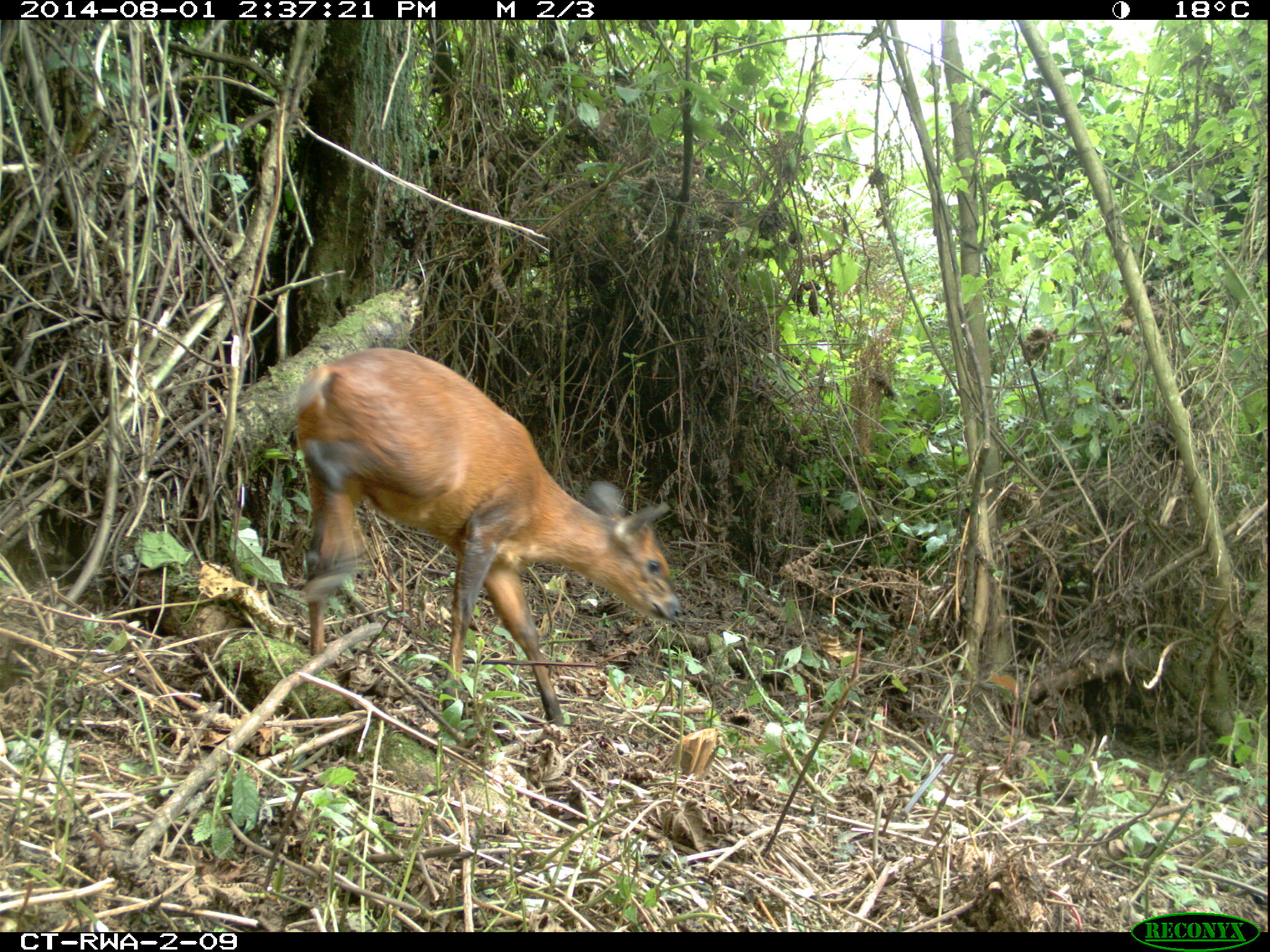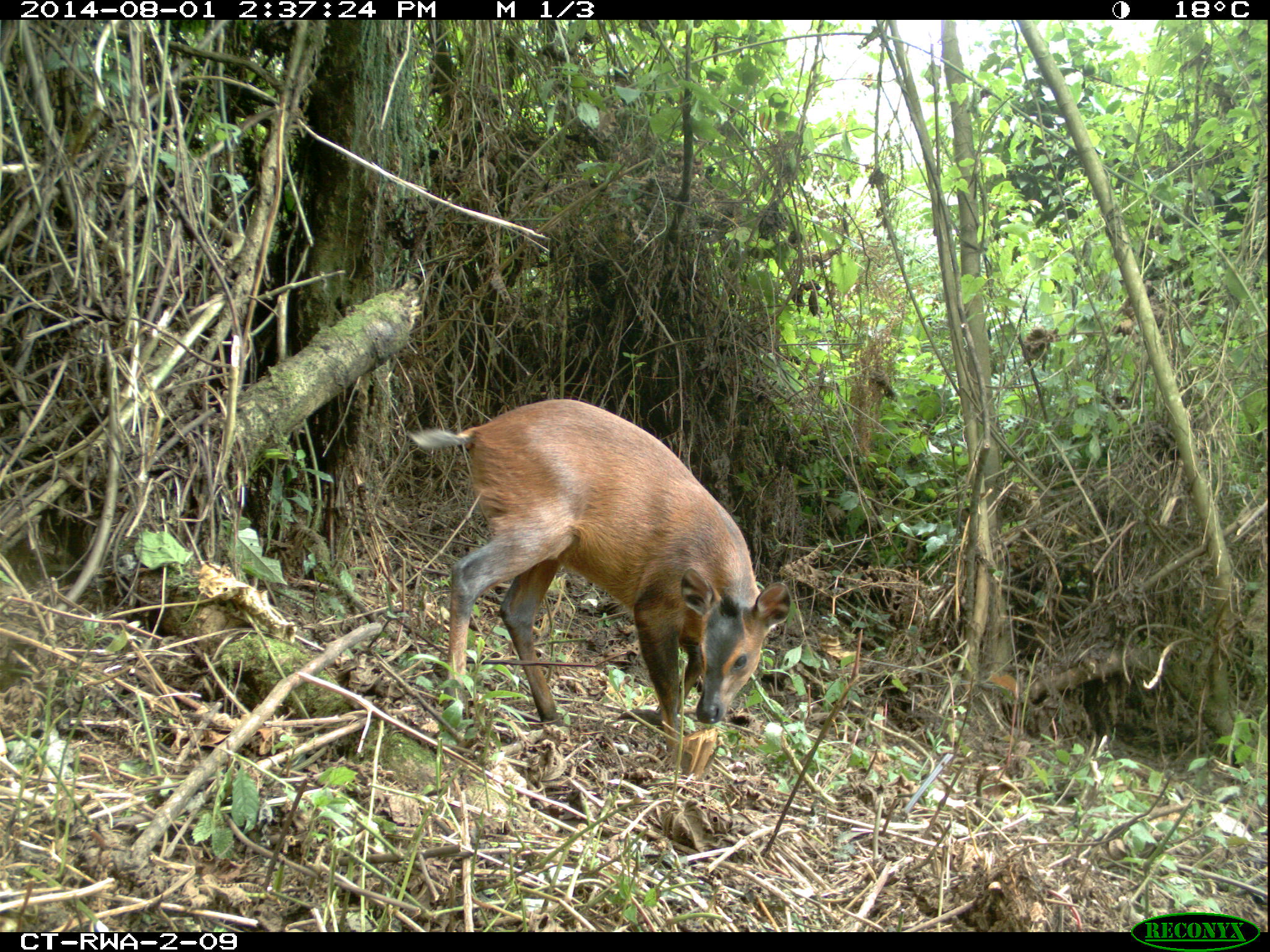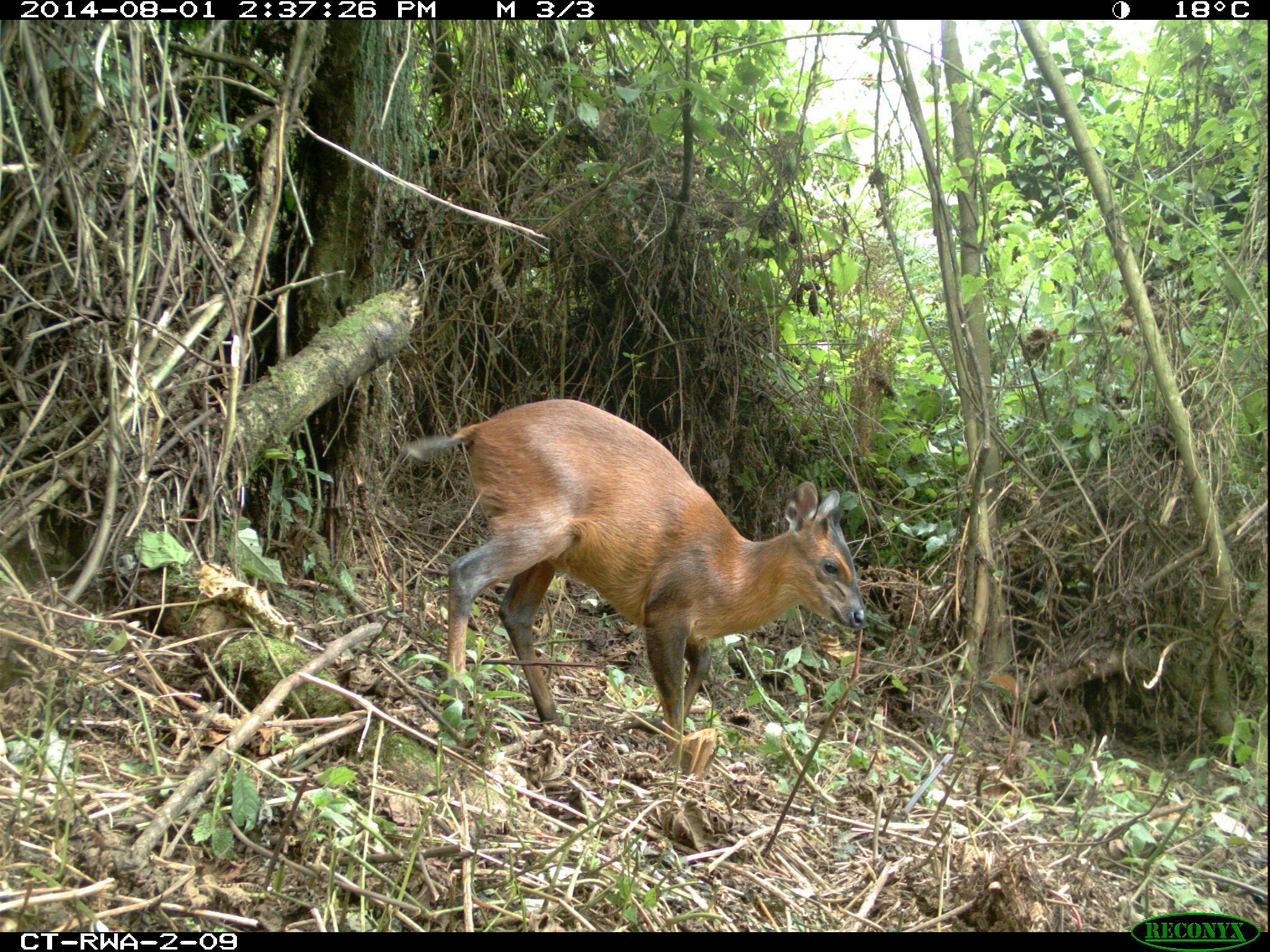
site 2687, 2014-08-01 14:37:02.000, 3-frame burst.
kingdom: Animalia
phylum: Chordata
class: Mammalia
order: Artiodactyla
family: Bovidae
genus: Cephalophus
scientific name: Cephalophus nigrifrons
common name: black-fronted duiker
Cephalophus nigrifrons (black-fronted duiker), count 1.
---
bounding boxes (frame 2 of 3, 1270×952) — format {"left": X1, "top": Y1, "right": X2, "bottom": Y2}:
cephalophus nigrifrons: {"left": 408, "top": 398, "right": 794, "bottom": 746}